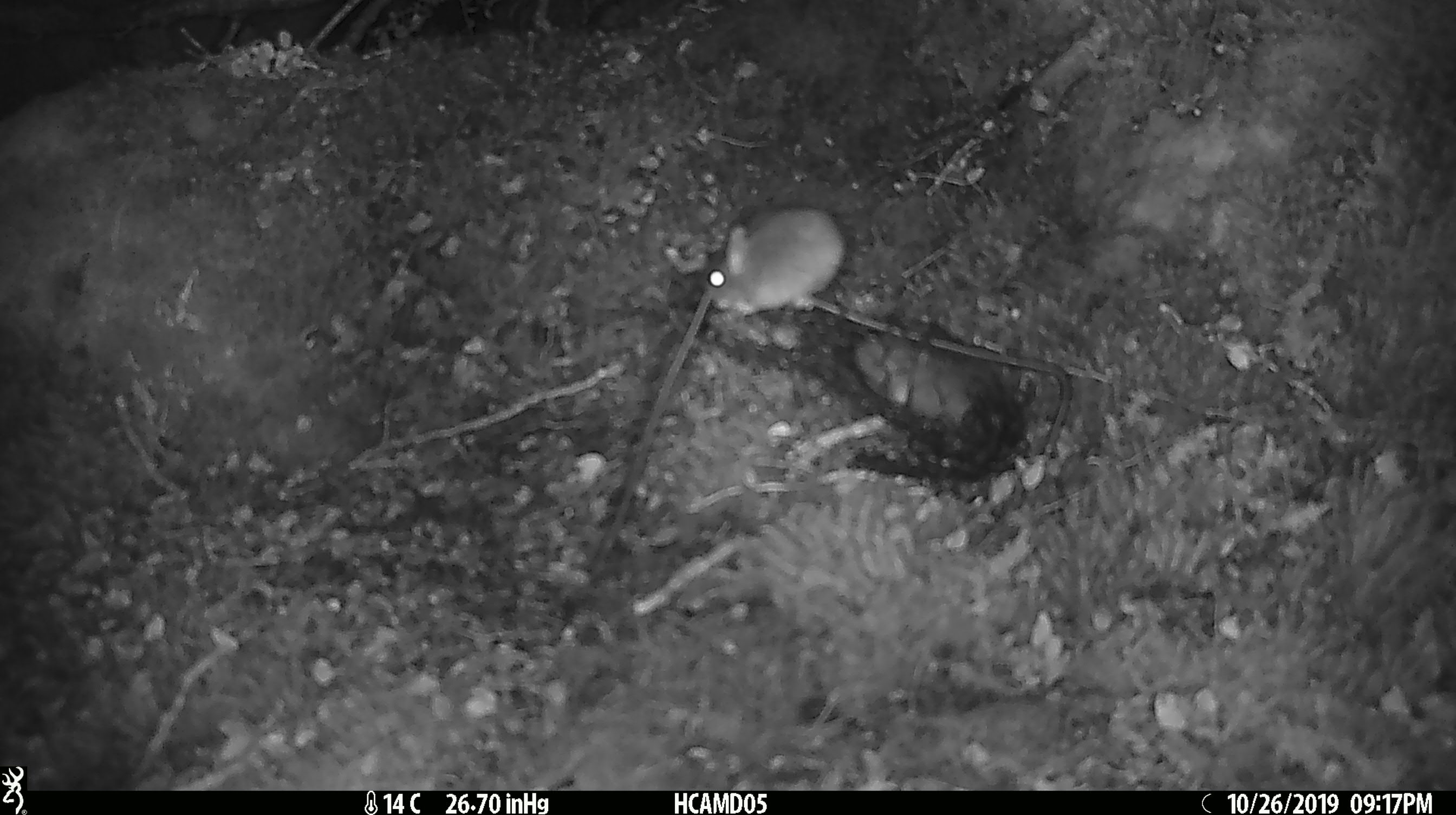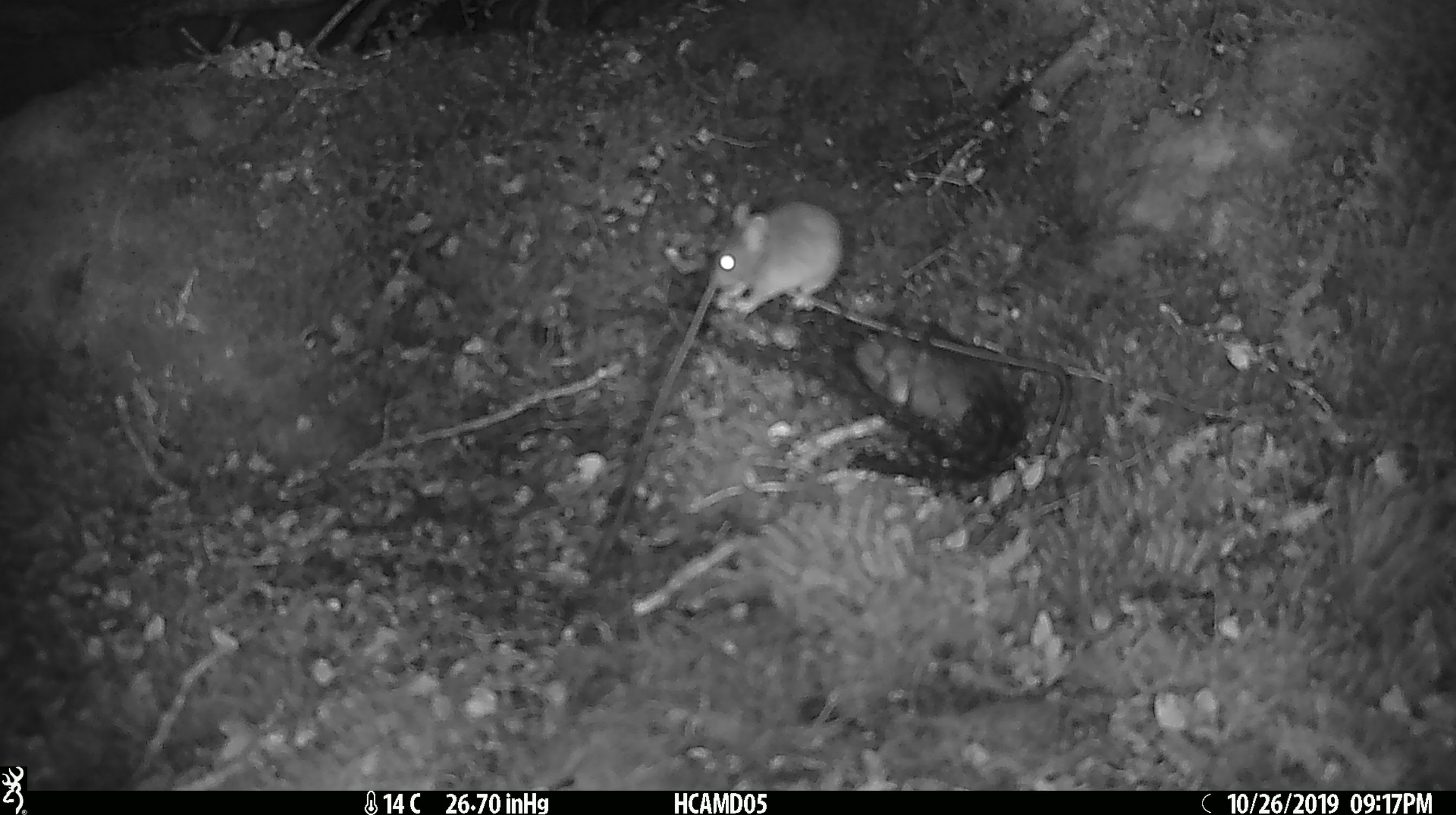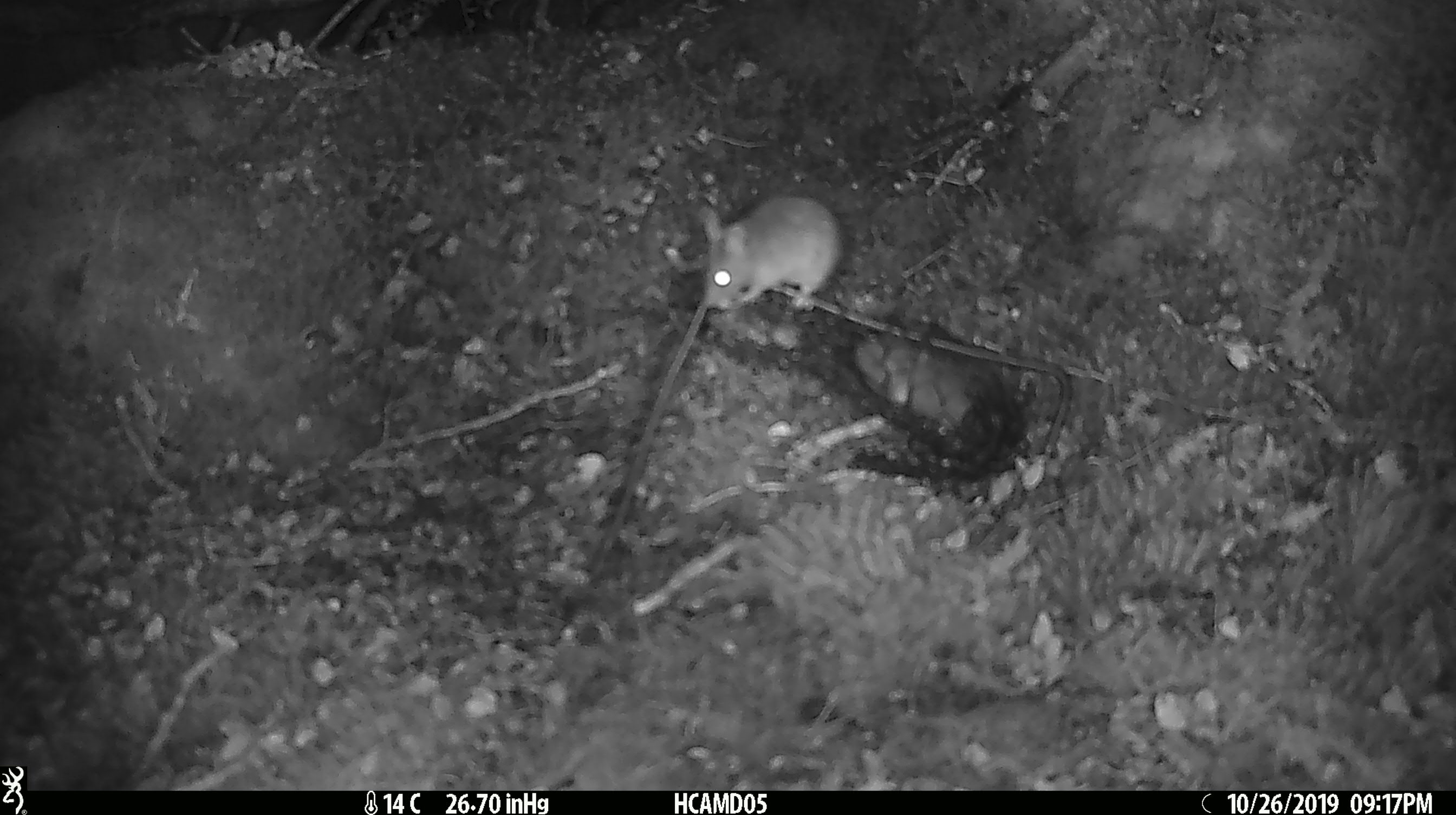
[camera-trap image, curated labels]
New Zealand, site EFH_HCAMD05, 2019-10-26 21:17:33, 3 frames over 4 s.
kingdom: Animalia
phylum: Chordata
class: Mammalia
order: Rodentia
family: Muridae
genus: Mus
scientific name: Mus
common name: mouse